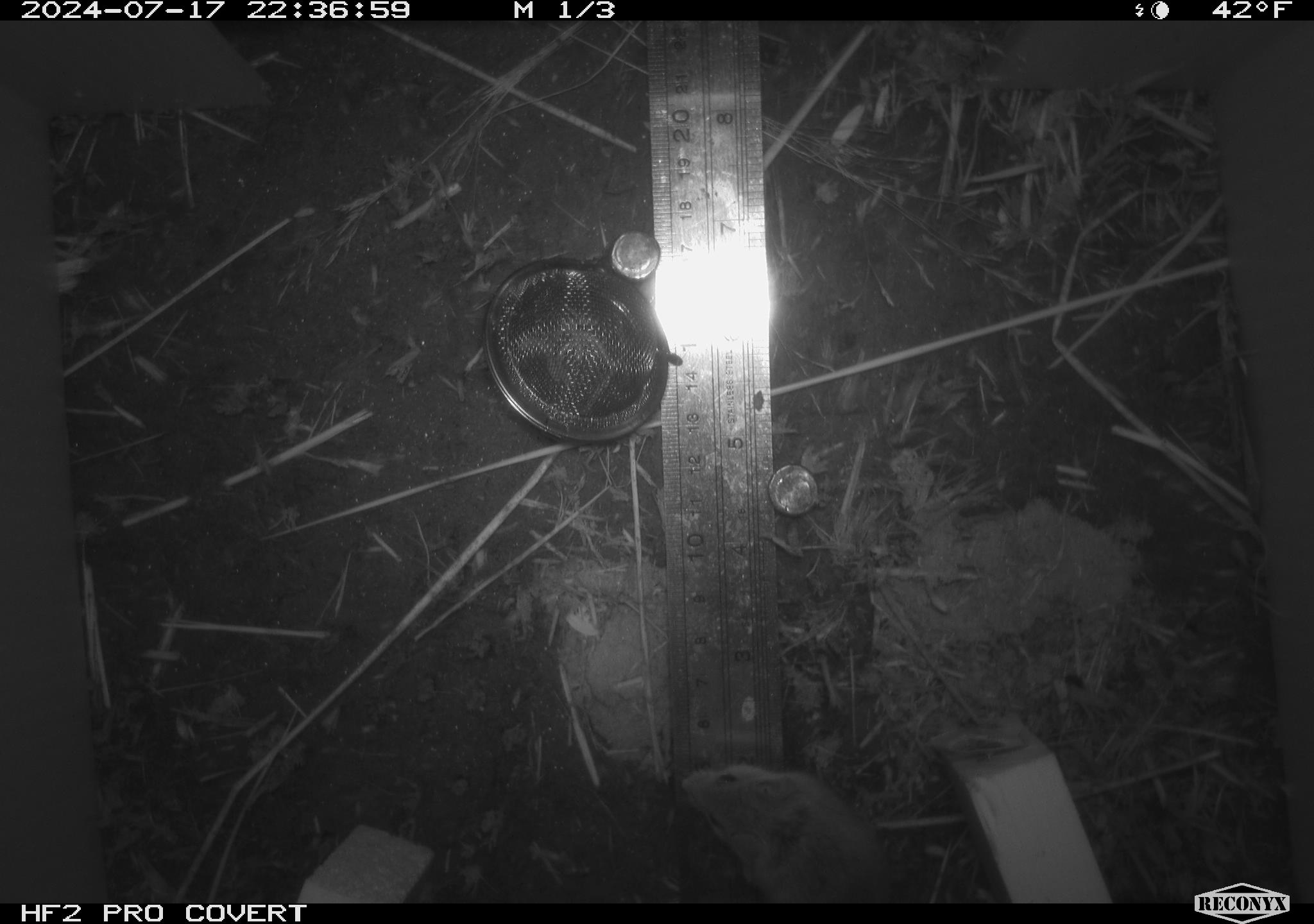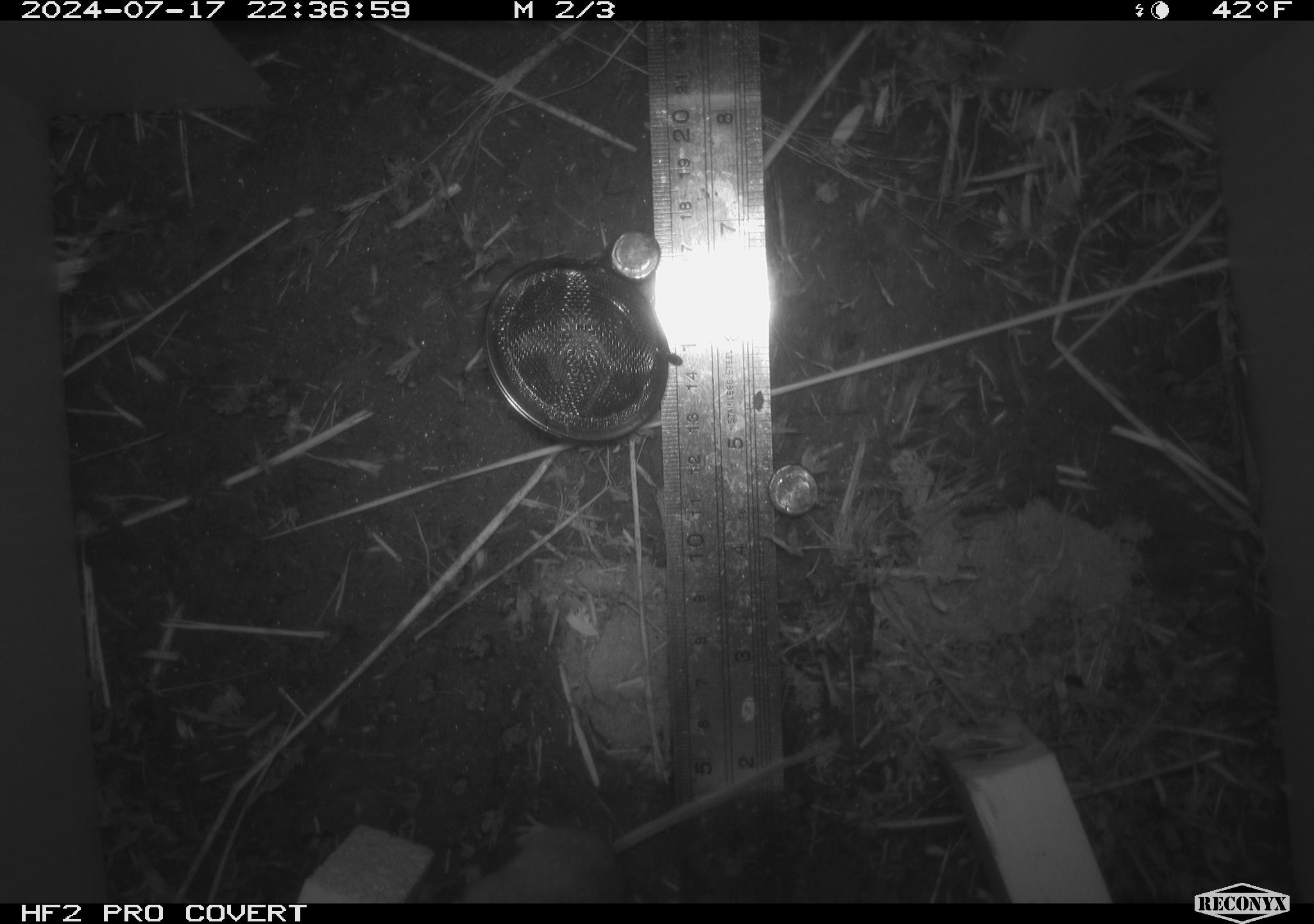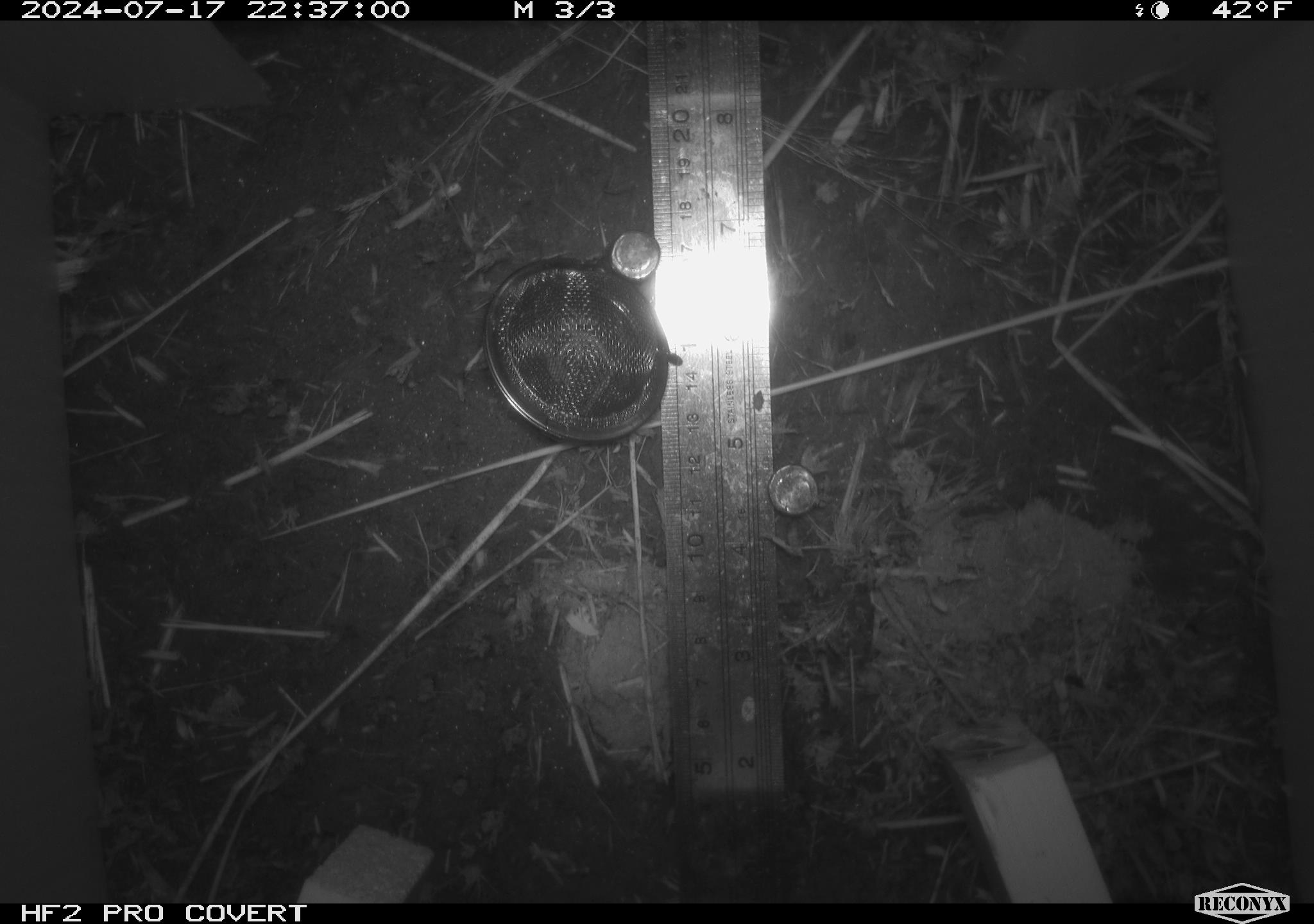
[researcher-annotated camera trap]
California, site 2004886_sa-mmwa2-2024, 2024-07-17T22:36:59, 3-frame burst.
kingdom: Animalia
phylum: Chordata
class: Mammalia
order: Rodentia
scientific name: Rodentia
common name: mouse species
Mouse species (Rodentia).